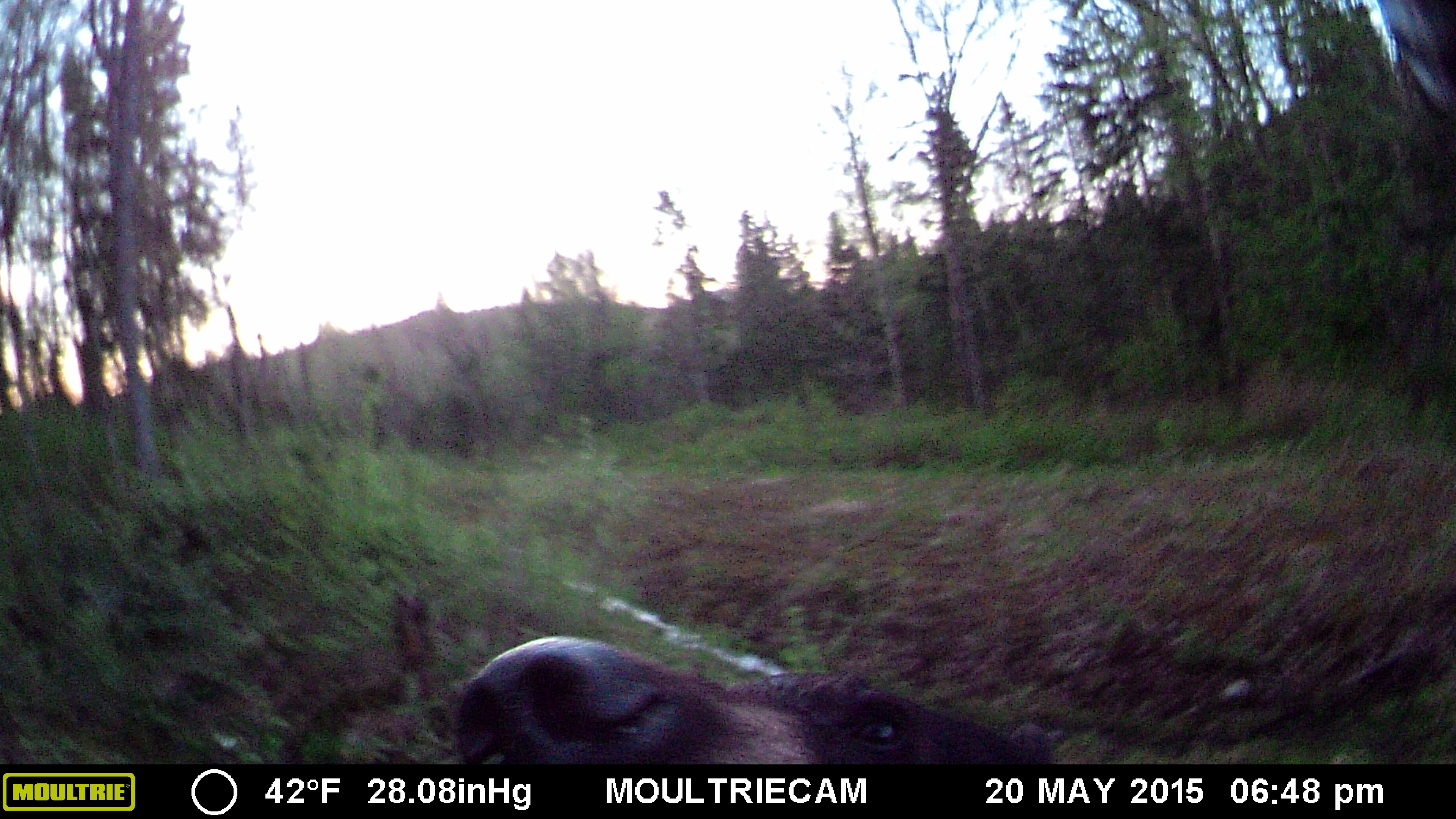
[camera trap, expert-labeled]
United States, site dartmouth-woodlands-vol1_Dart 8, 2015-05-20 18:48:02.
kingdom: Animalia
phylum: Chordata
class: Mammalia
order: Carnivora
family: Ursidae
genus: Ursus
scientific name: Ursus americanus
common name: black bear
Black bear (Ursus americanus).